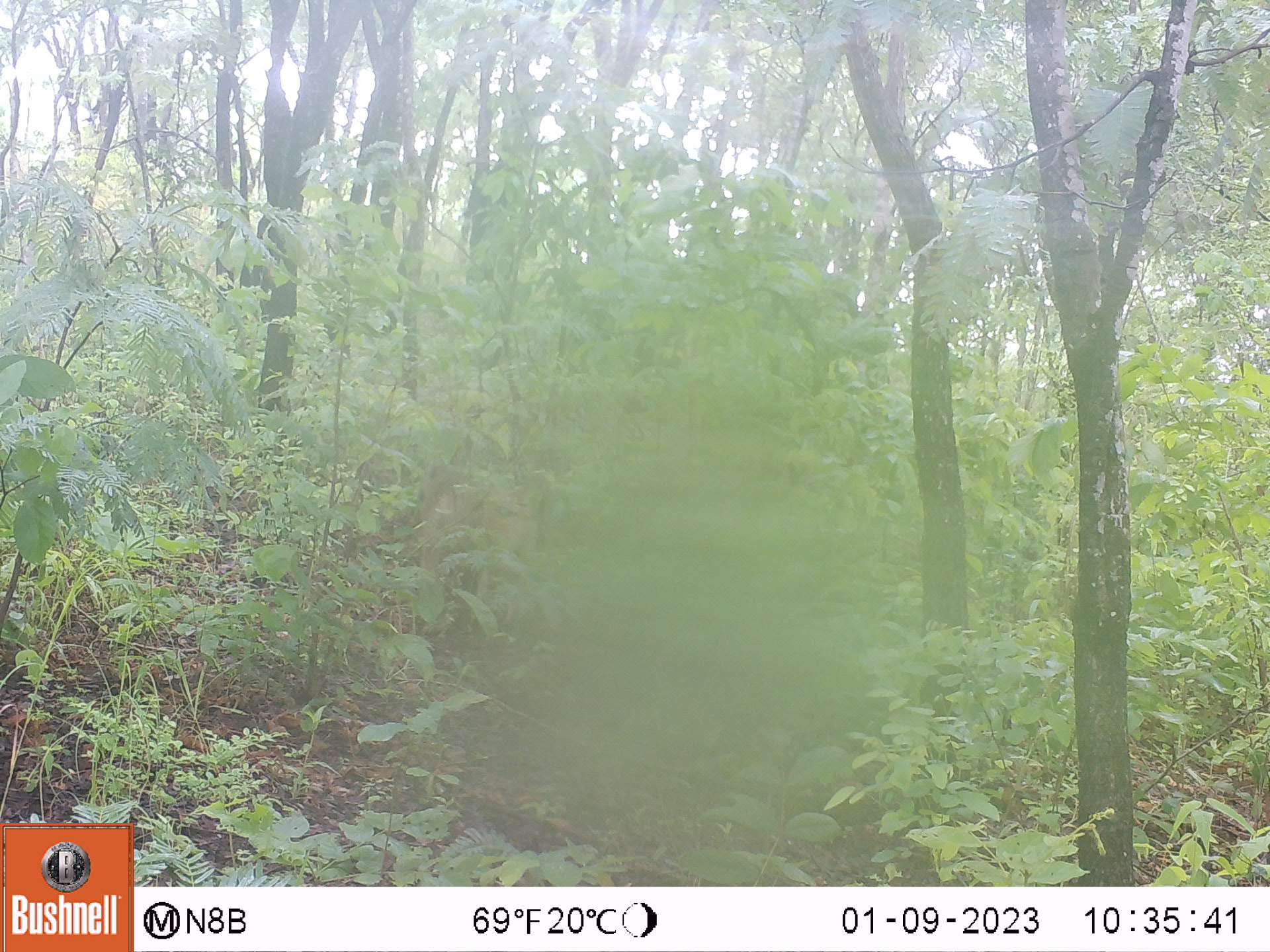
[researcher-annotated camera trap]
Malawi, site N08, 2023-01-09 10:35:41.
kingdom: Animalia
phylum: Chordata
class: Mammalia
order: Primates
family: Cercopithecidae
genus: Papio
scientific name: Papio cynocephalus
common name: yellow baboon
Yellow baboon (Papio cynocephalus), count 1.